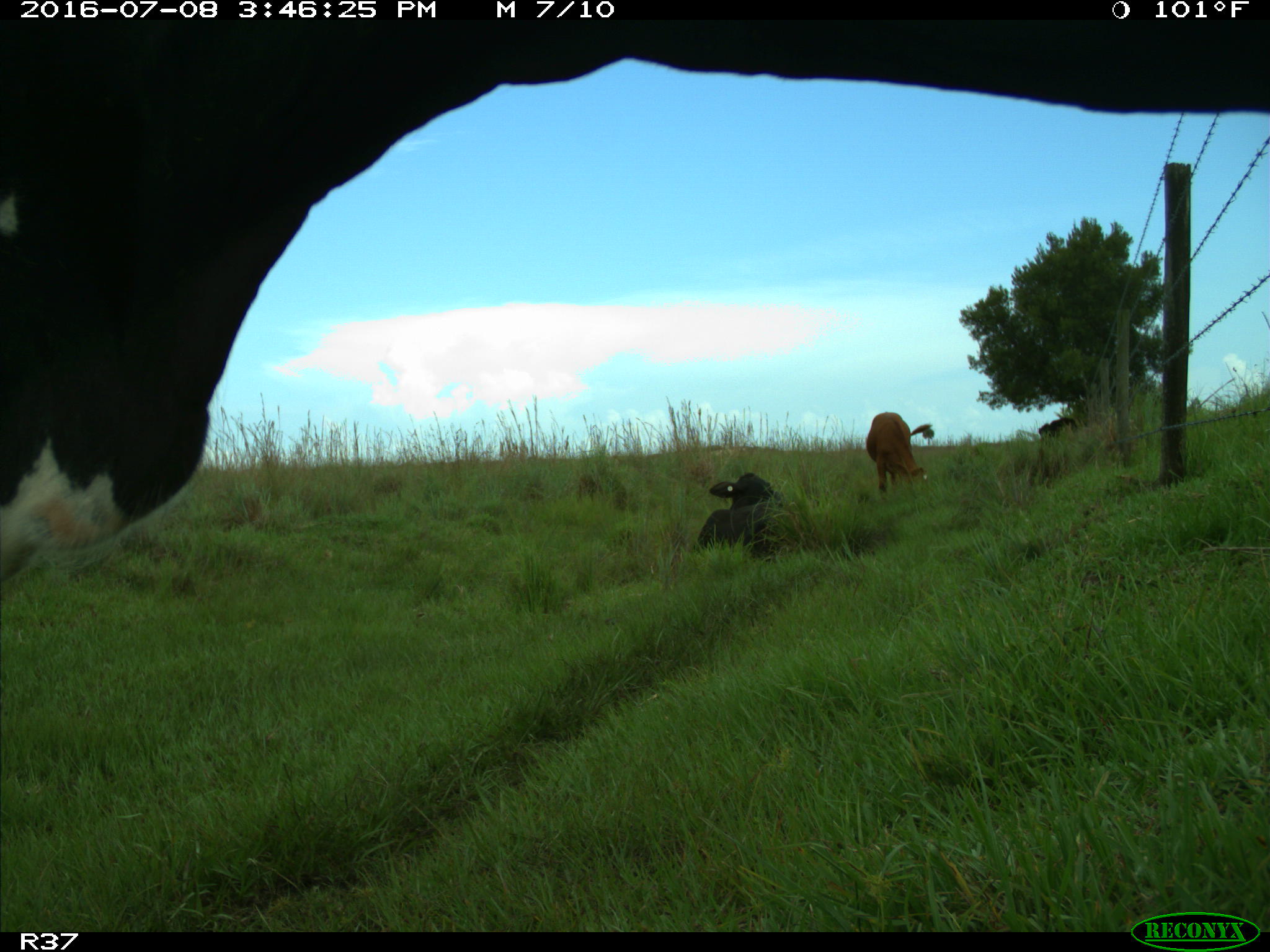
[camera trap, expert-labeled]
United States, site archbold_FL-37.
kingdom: Animalia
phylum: Chordata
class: Mammalia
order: Artiodactyla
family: Bovidae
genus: Bos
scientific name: Bos taurus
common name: domestic cow